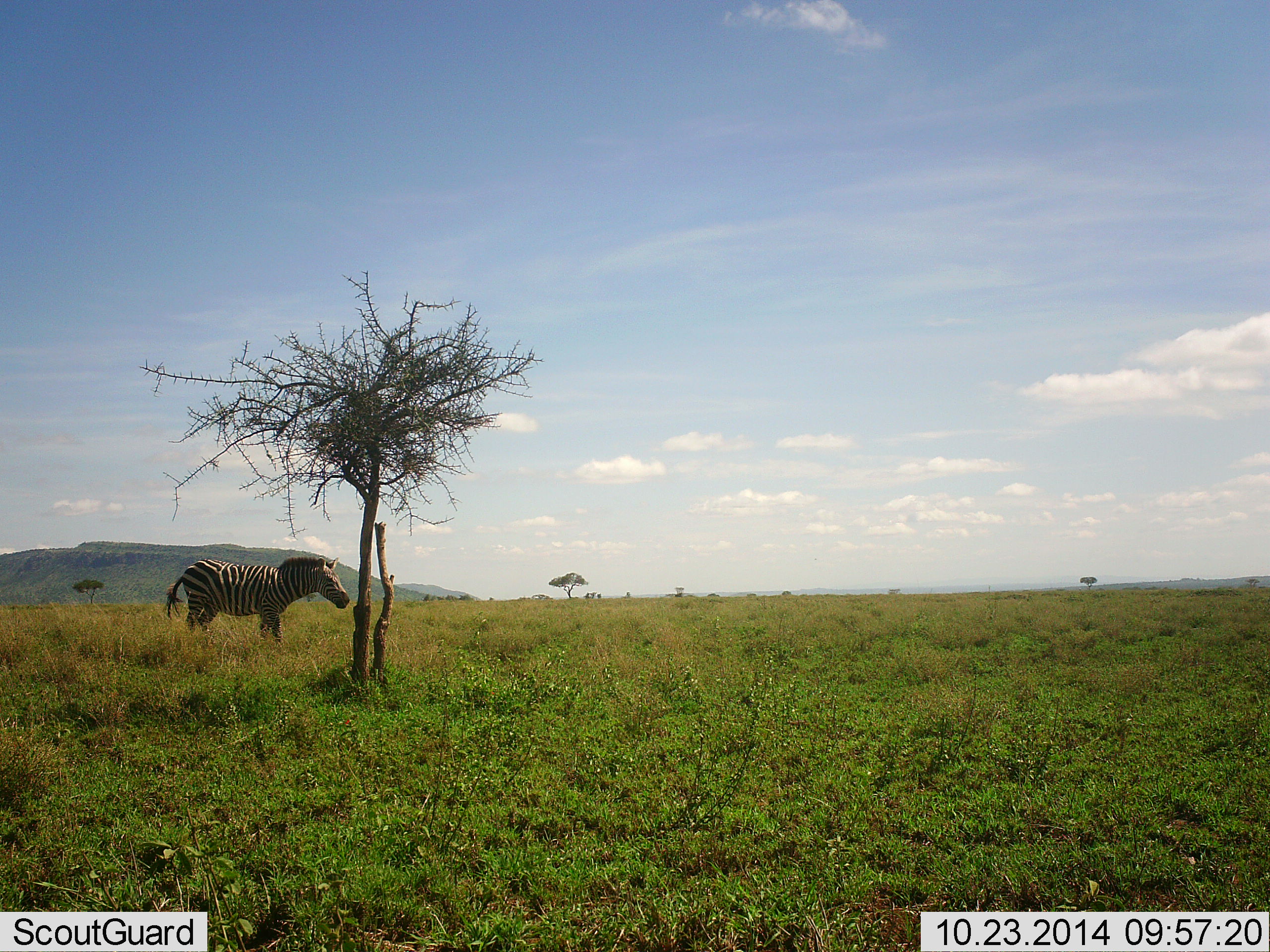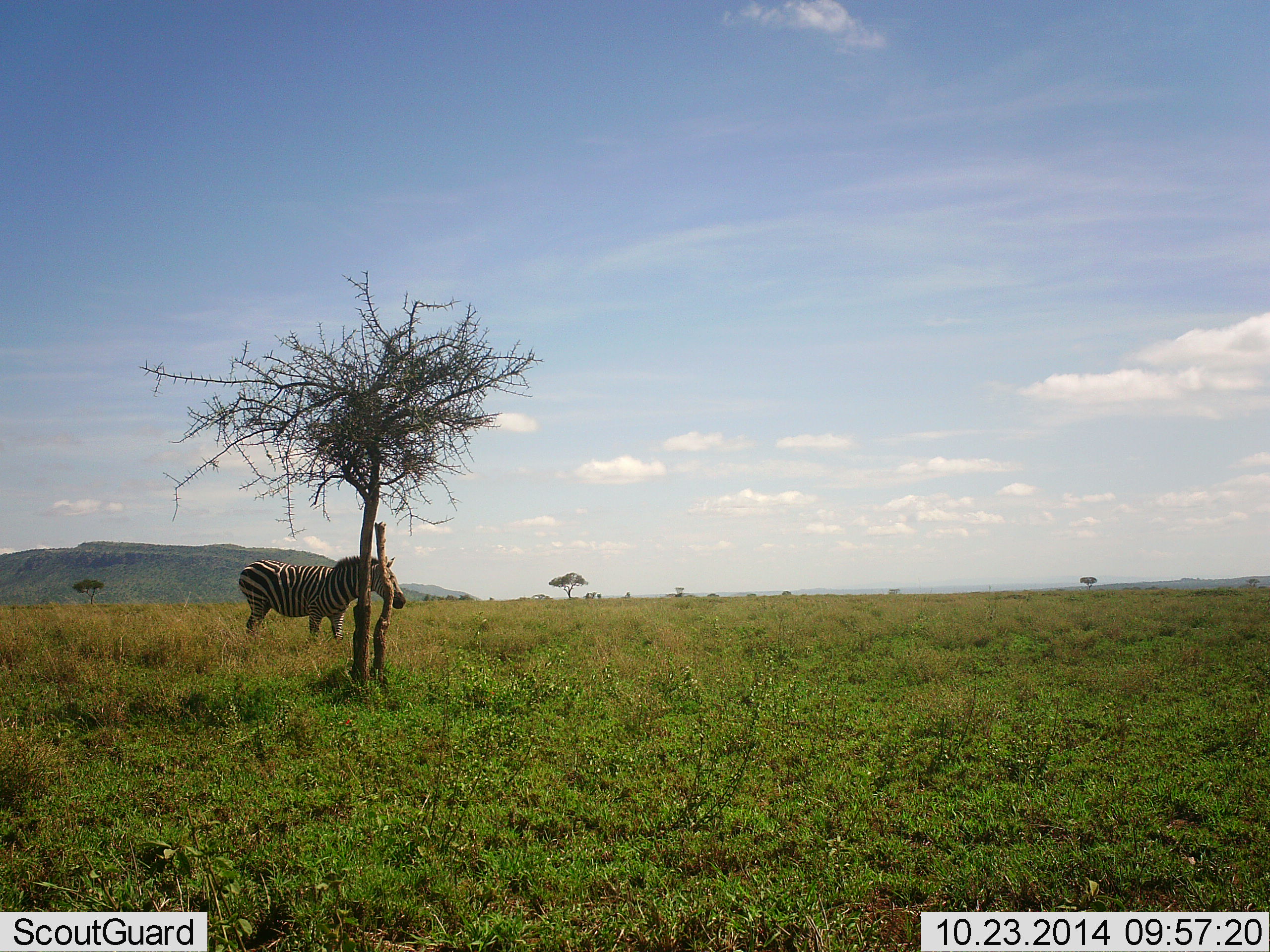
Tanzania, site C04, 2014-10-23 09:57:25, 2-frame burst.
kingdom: Animalia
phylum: Chordata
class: Mammalia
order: Perissodactyla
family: Equidae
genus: Equus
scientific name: Equus quagga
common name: plains zebra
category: zebra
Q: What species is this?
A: Zebra (plains zebra) (Equus quagga).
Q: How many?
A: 1.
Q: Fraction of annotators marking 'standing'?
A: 40%.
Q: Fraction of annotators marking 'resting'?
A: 0%.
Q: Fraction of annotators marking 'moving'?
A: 60%.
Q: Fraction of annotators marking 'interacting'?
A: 0%.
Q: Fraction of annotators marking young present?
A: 0%.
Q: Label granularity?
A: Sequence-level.